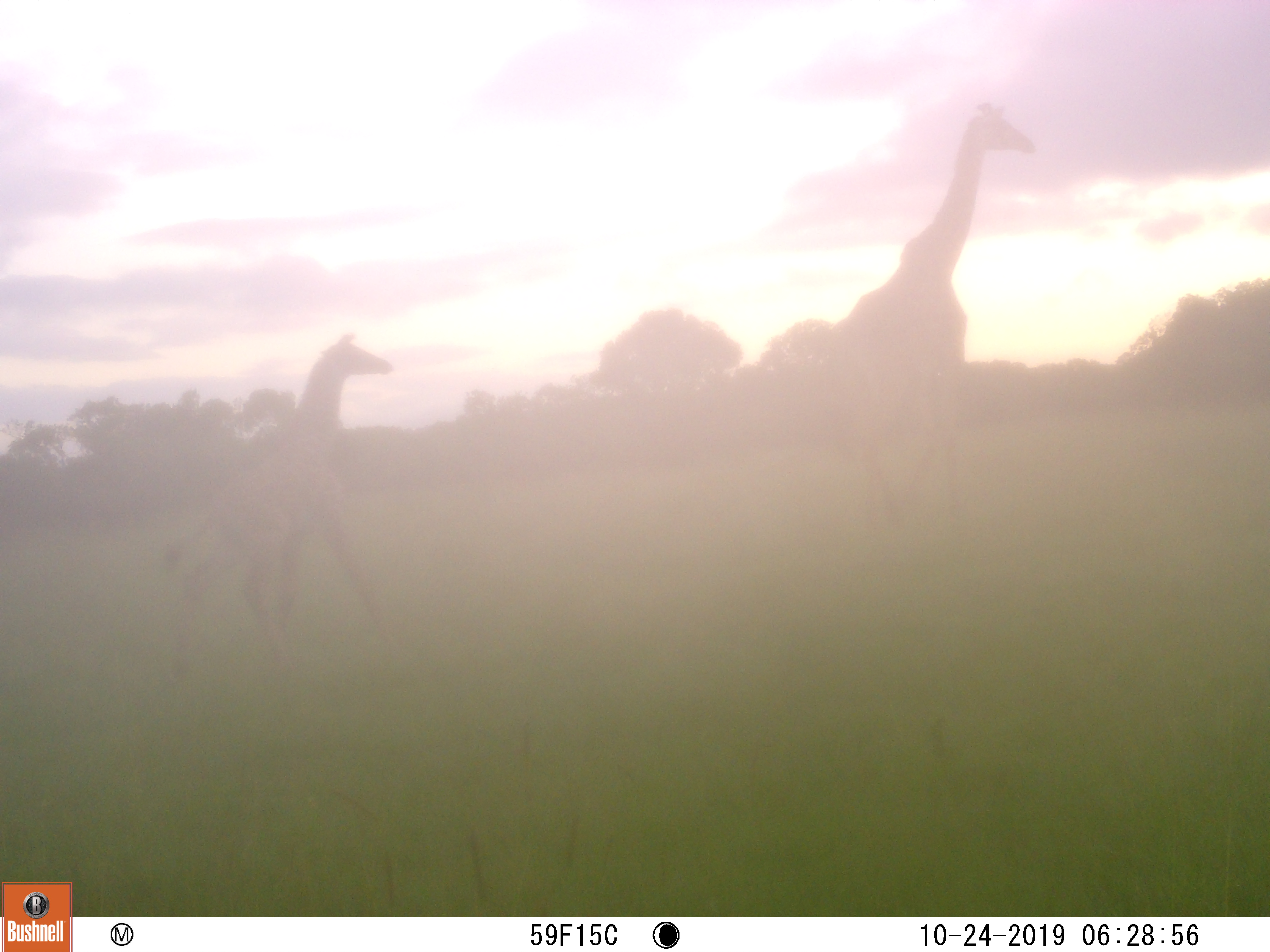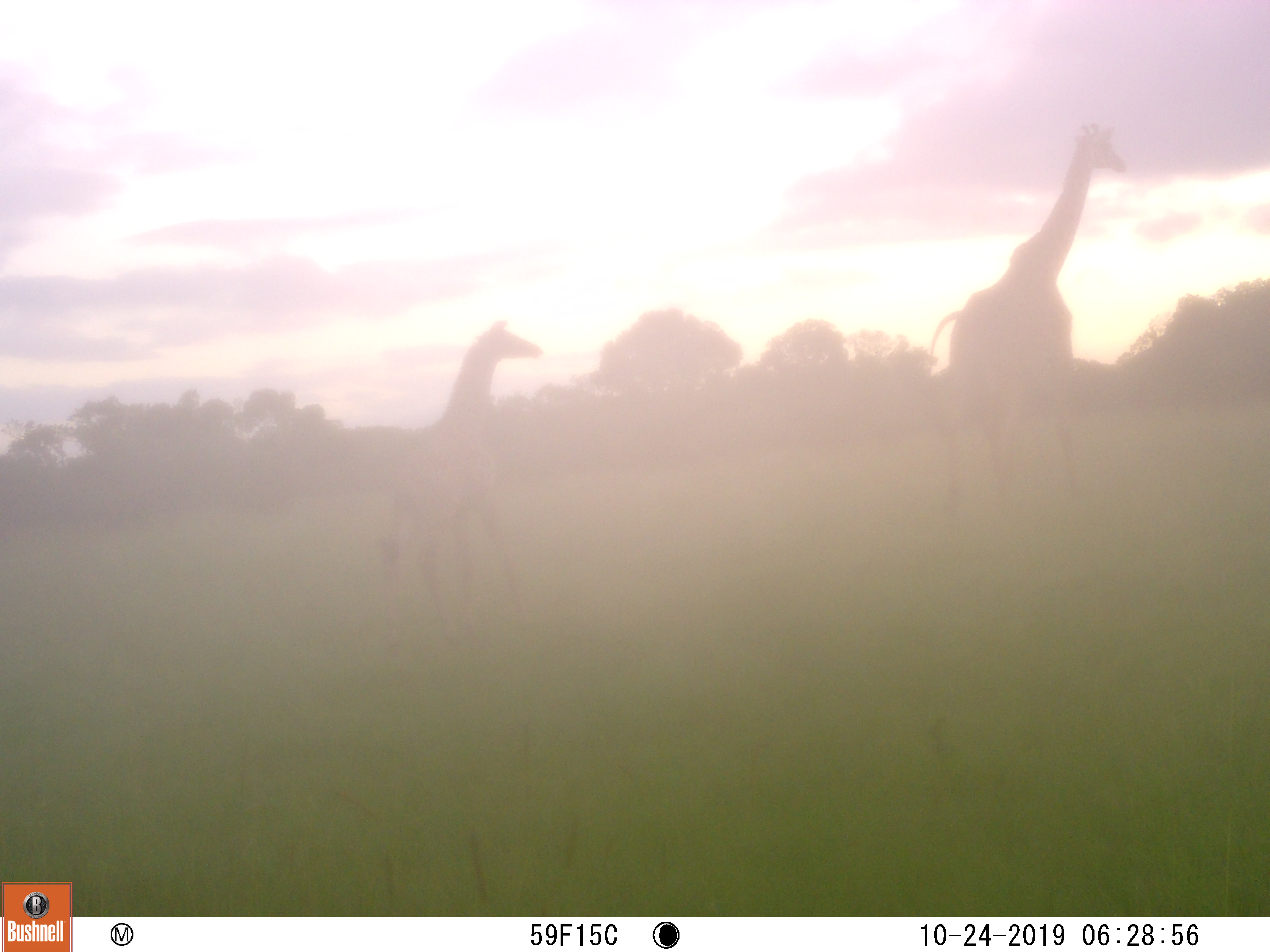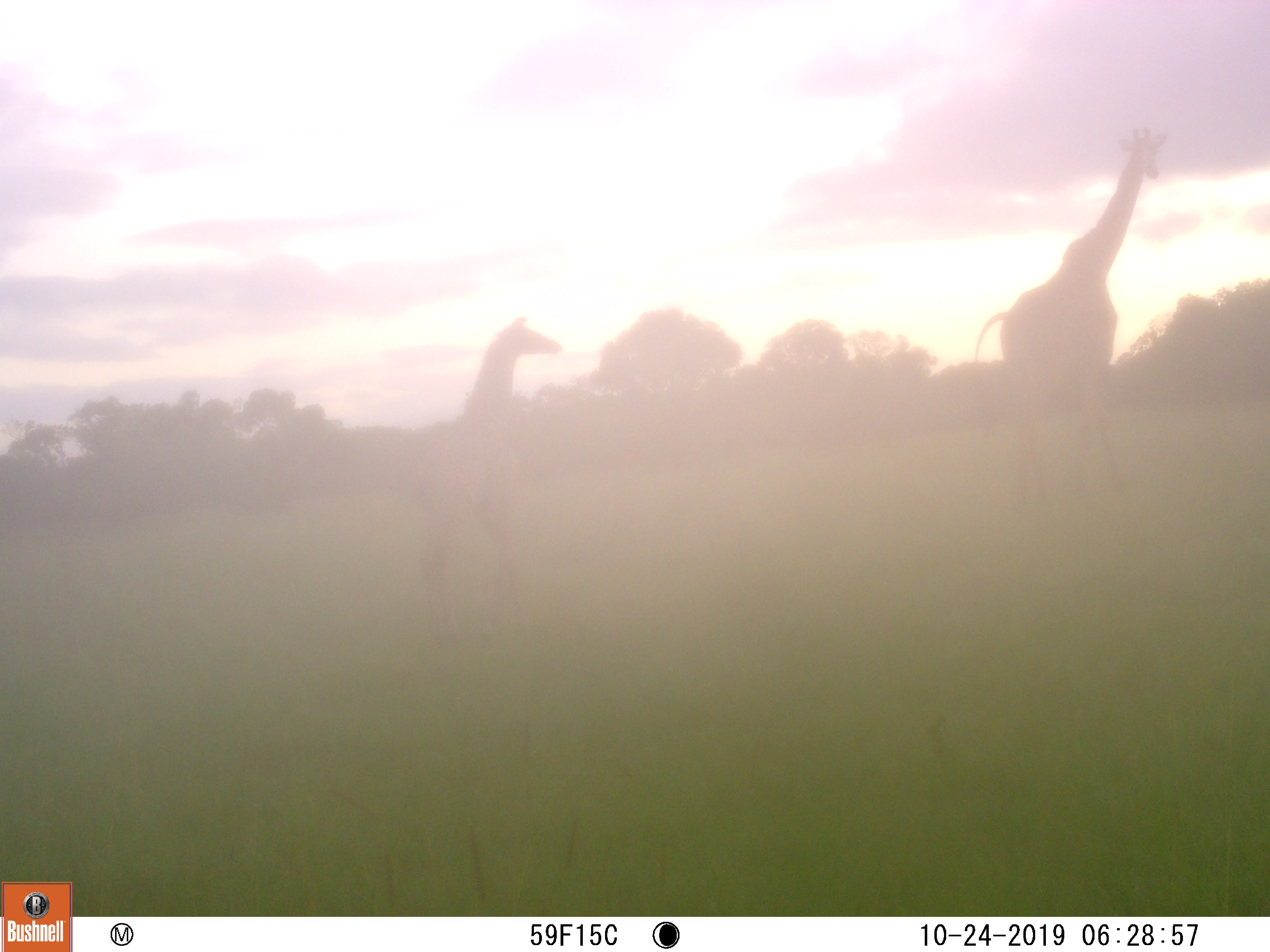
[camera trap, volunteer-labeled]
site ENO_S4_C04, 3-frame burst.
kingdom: Animalia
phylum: Chordata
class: Mammalia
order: Artiodactyla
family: Giraffidae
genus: Giraffa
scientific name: Giraffa camelopardalis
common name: giraffe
Giraffe (Giraffa camelopardalis), count 2. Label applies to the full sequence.